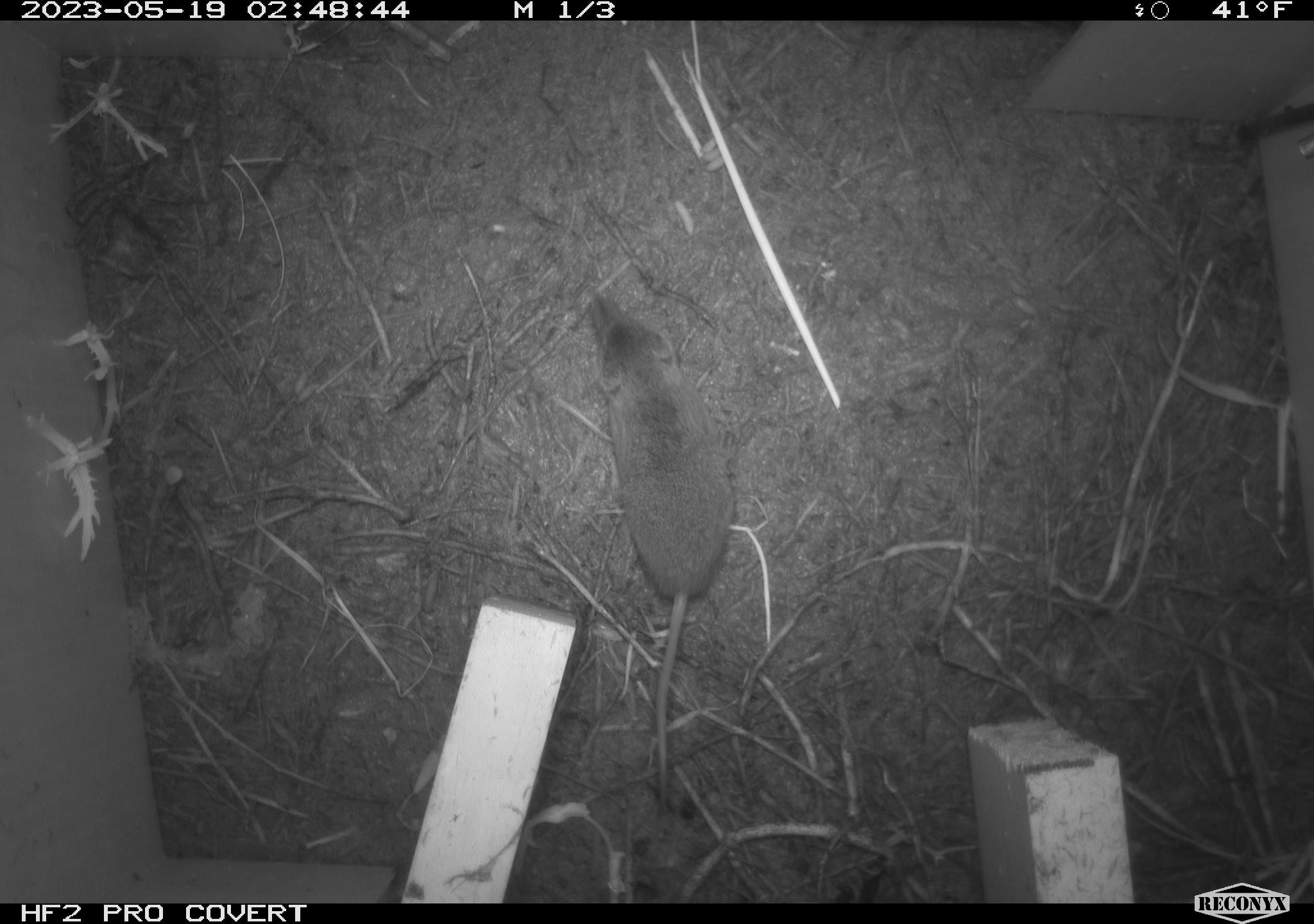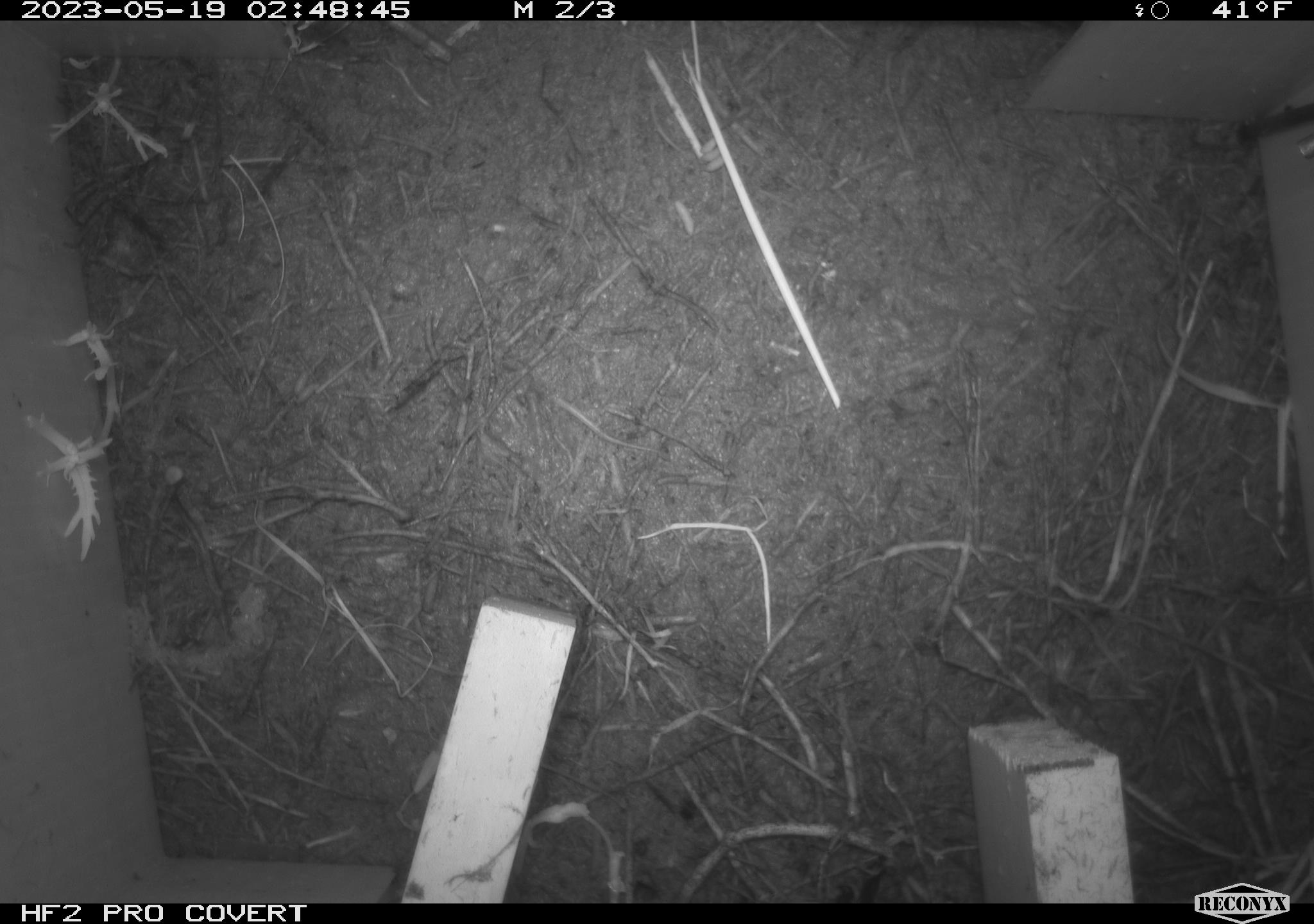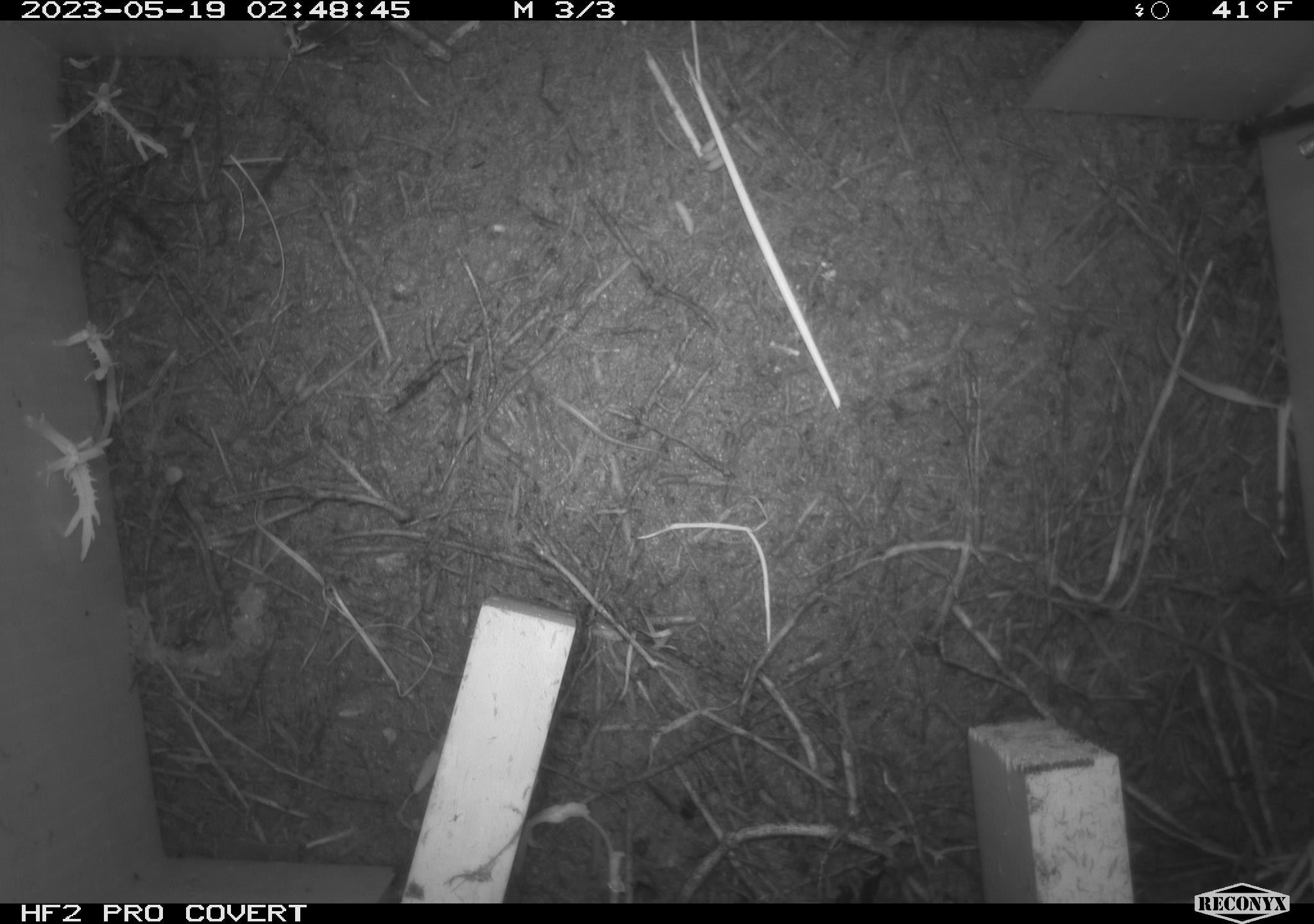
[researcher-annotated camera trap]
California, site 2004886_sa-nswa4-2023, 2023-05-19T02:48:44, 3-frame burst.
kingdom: Animalia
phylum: Chordata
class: Mammalia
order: Eulipotyphla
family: Soricidae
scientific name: Soricidae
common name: shrews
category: soricidae family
Soricidae family (shrews) (Soricidae).